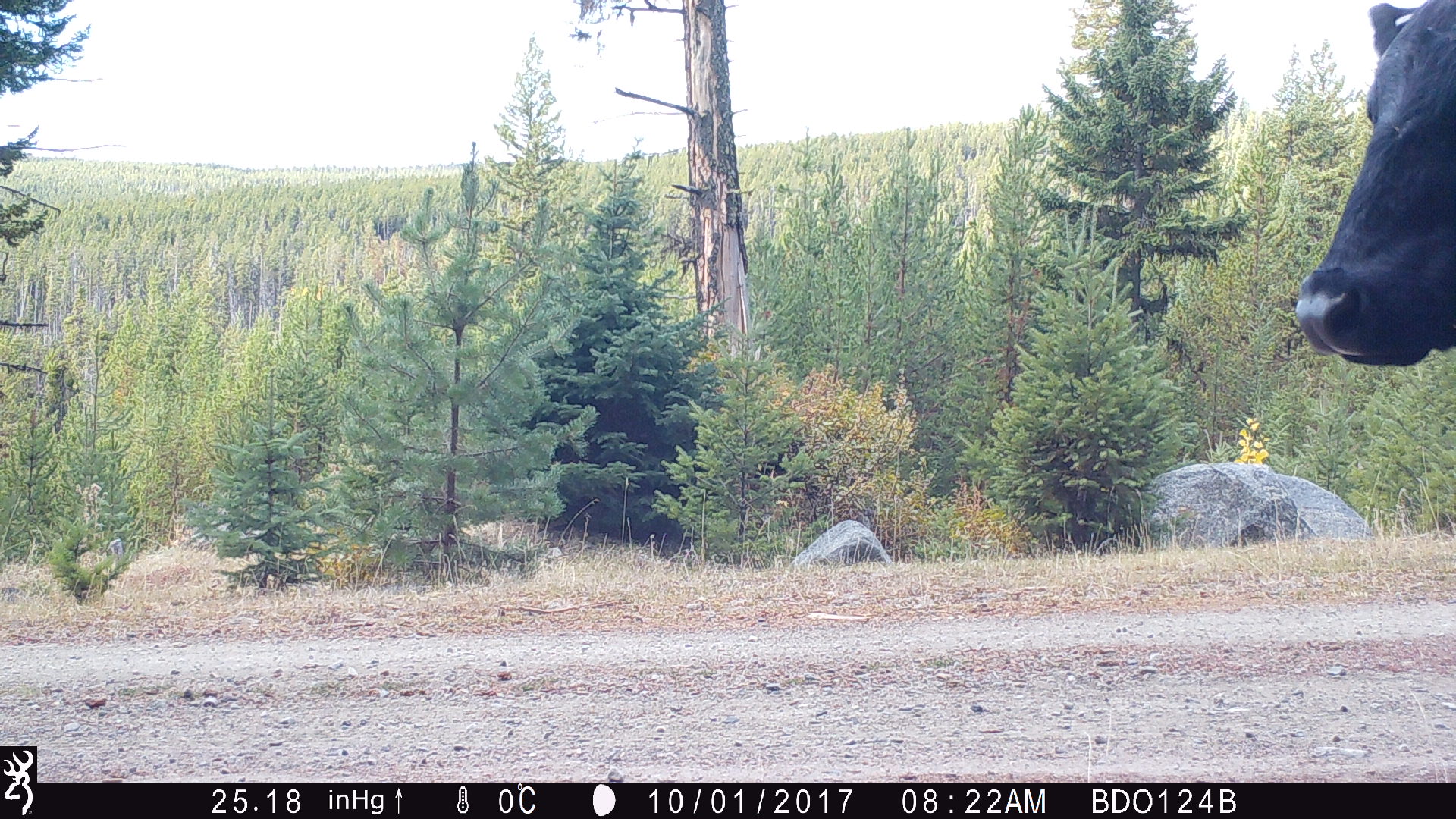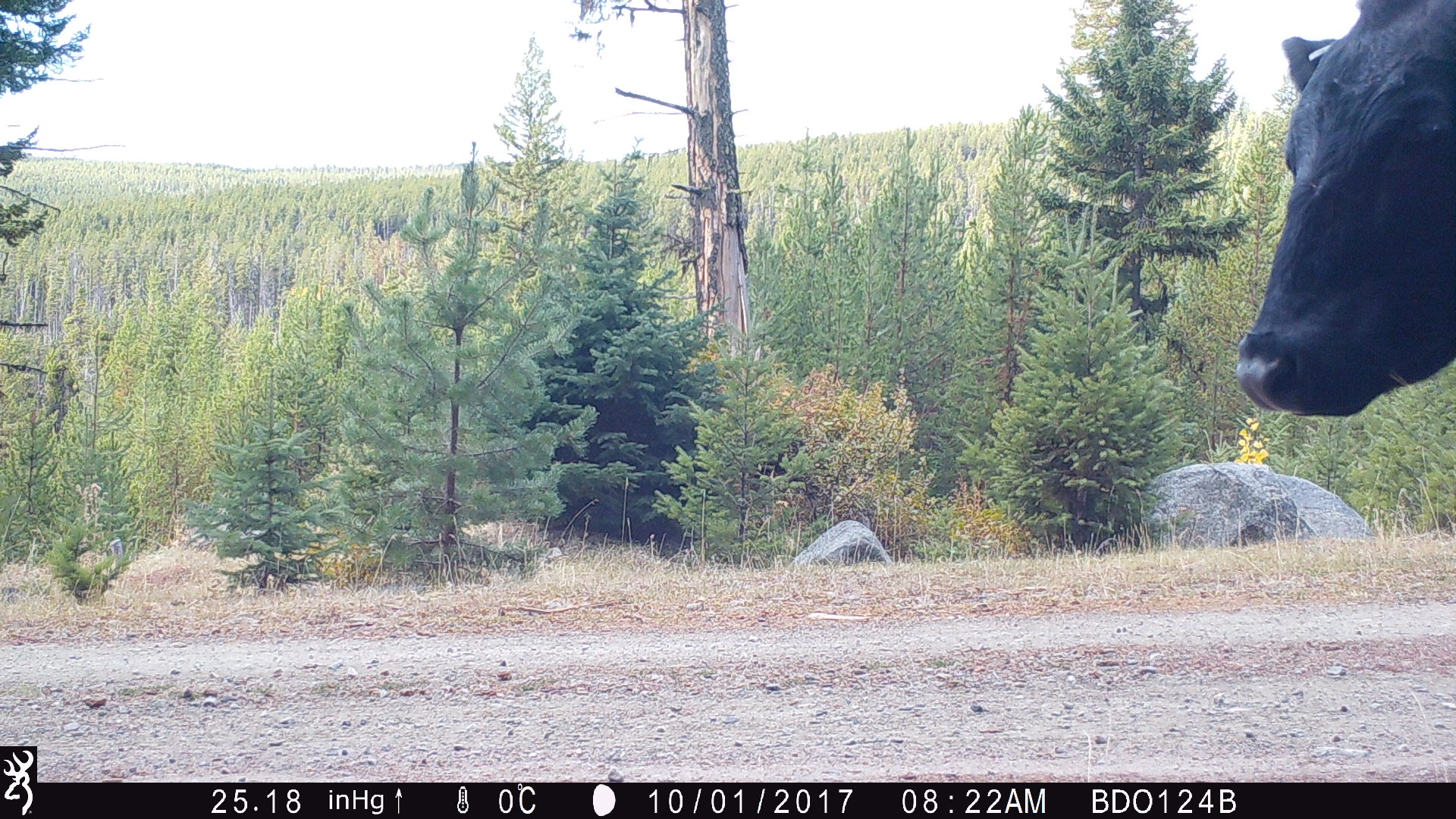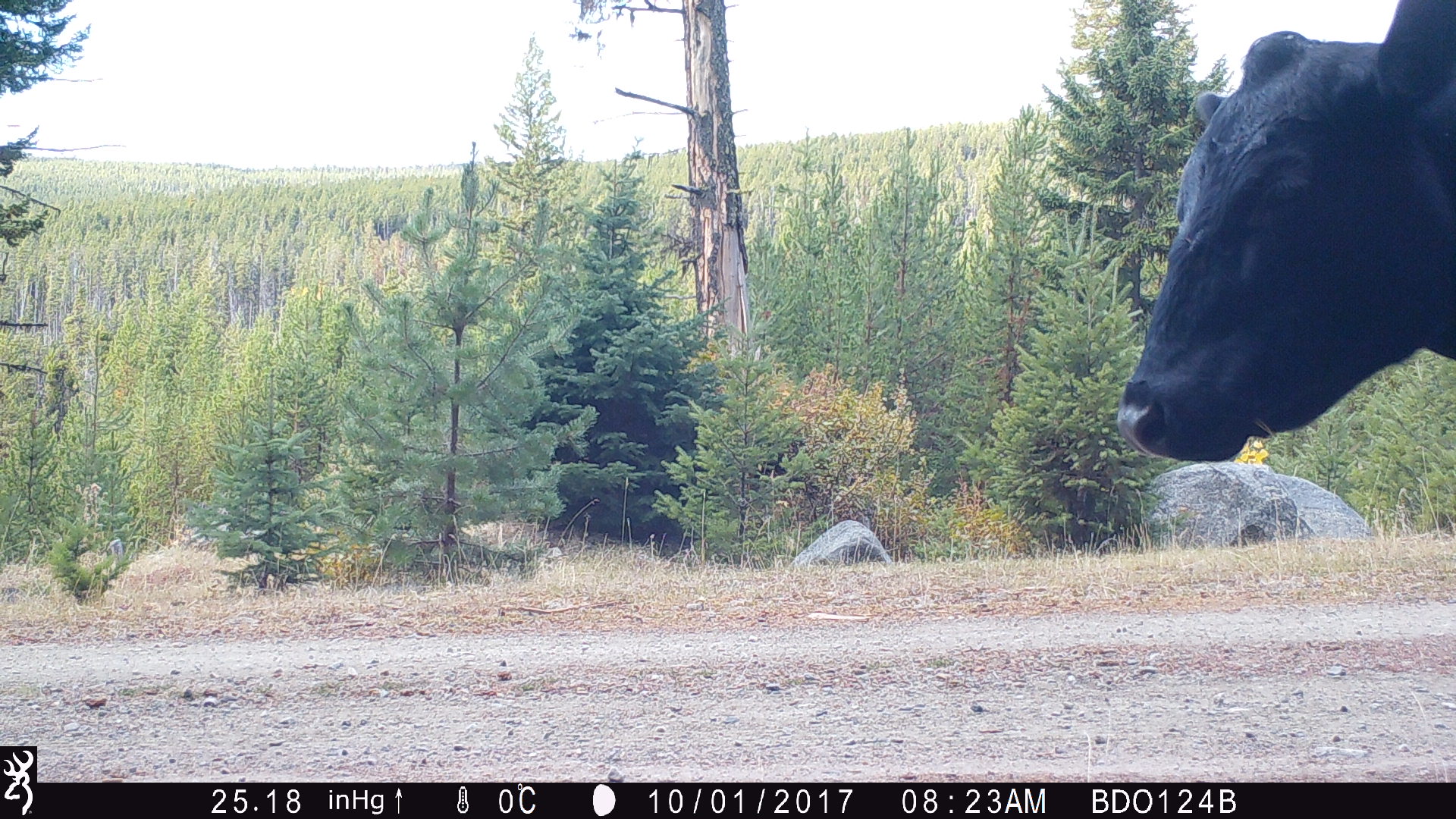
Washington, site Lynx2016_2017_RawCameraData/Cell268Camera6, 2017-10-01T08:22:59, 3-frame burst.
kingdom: Animalia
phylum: Chordata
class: Mammalia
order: Artiodactyla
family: Bovidae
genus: Bos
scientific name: Bos taurus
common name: domestic cattle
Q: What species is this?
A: Domestic cattle (Bos taurus).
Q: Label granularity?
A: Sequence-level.